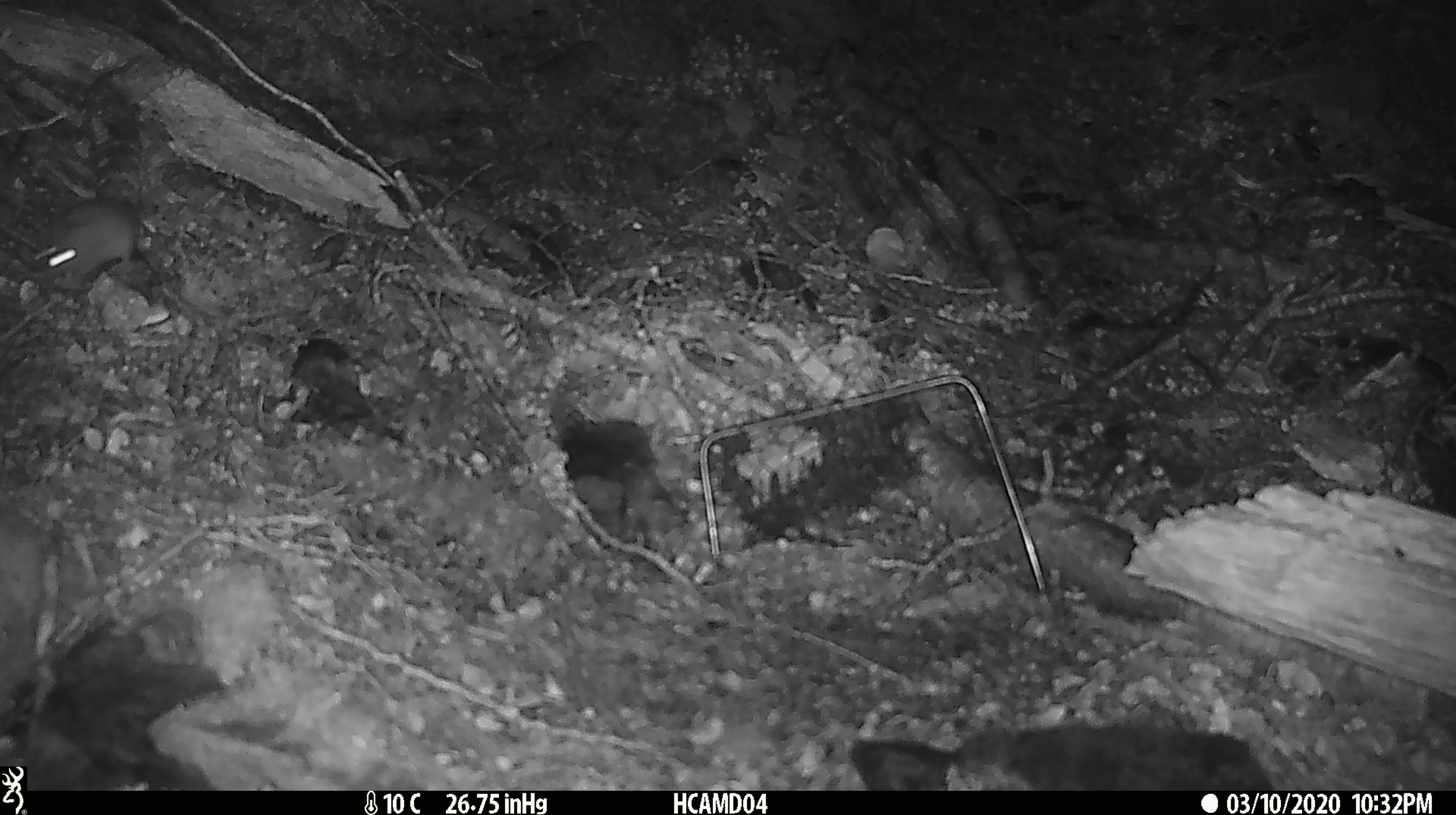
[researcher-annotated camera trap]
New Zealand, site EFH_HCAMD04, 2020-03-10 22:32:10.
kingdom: Animalia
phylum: Chordata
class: Mammalia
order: Rodentia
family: Muridae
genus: Mus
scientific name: Mus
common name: mouse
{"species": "mouse (Mus)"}